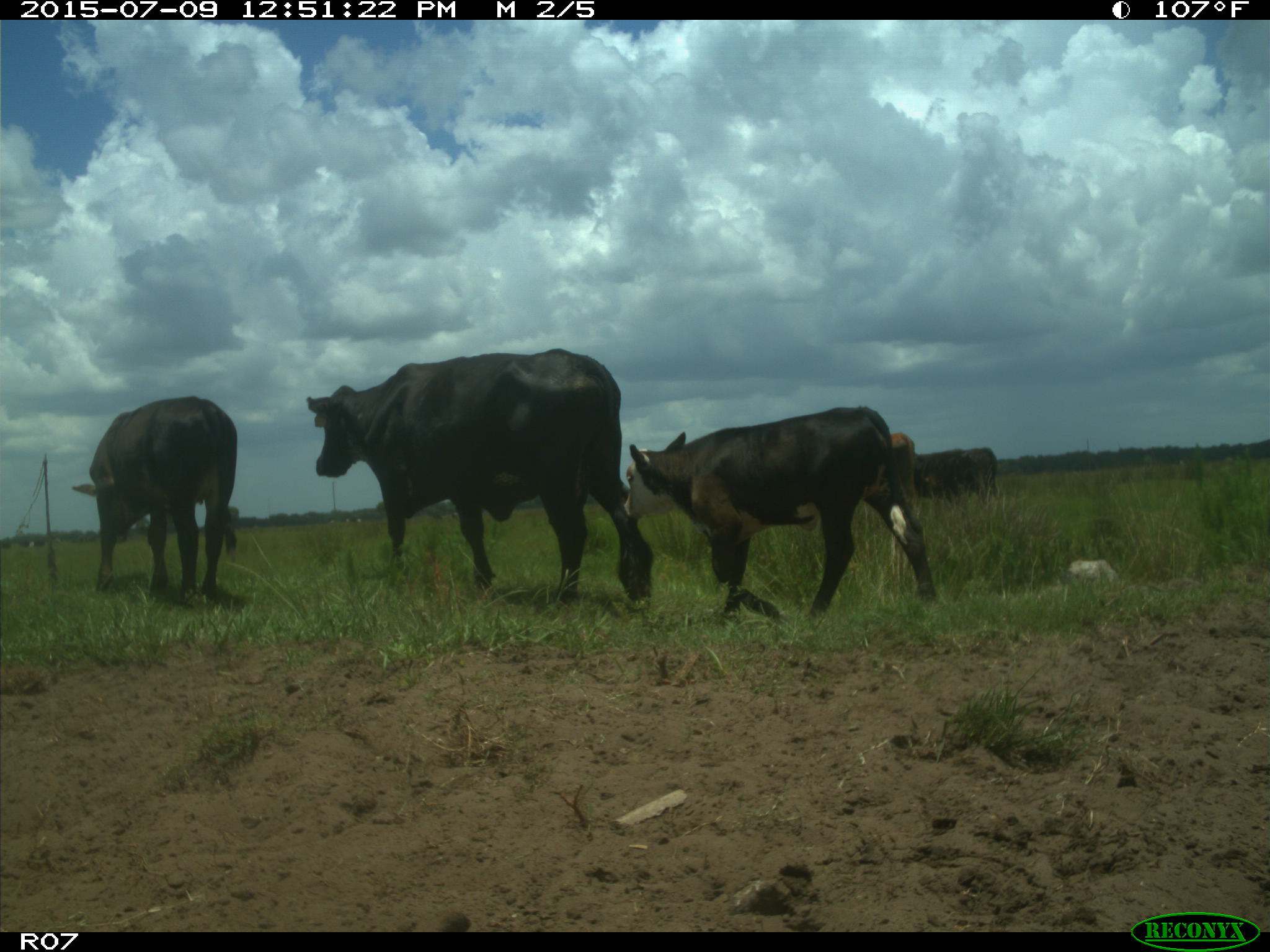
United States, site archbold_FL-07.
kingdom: Animalia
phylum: Chordata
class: Mammalia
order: Artiodactyla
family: Bovidae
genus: Bos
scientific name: Bos taurus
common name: domestic cow